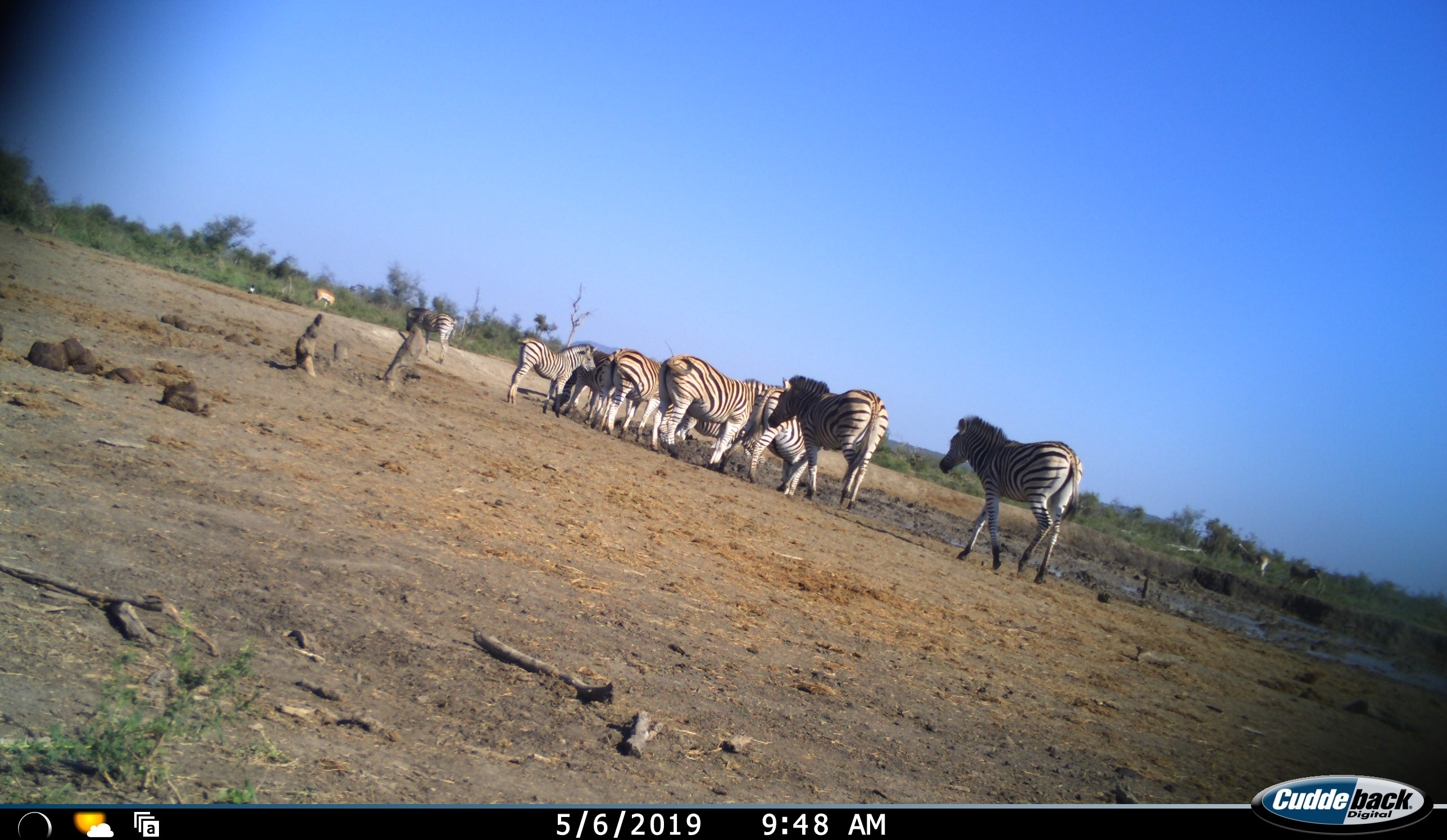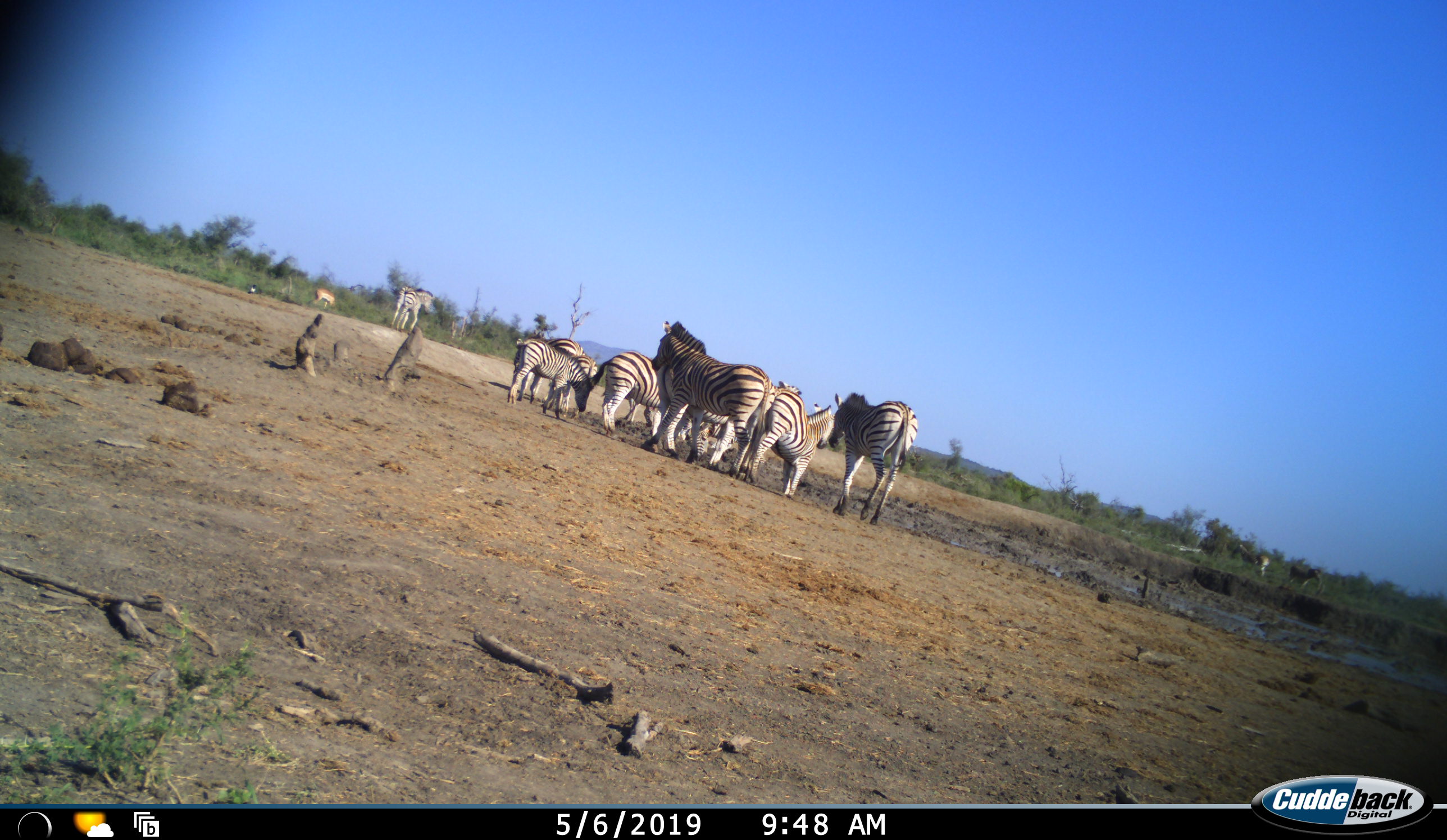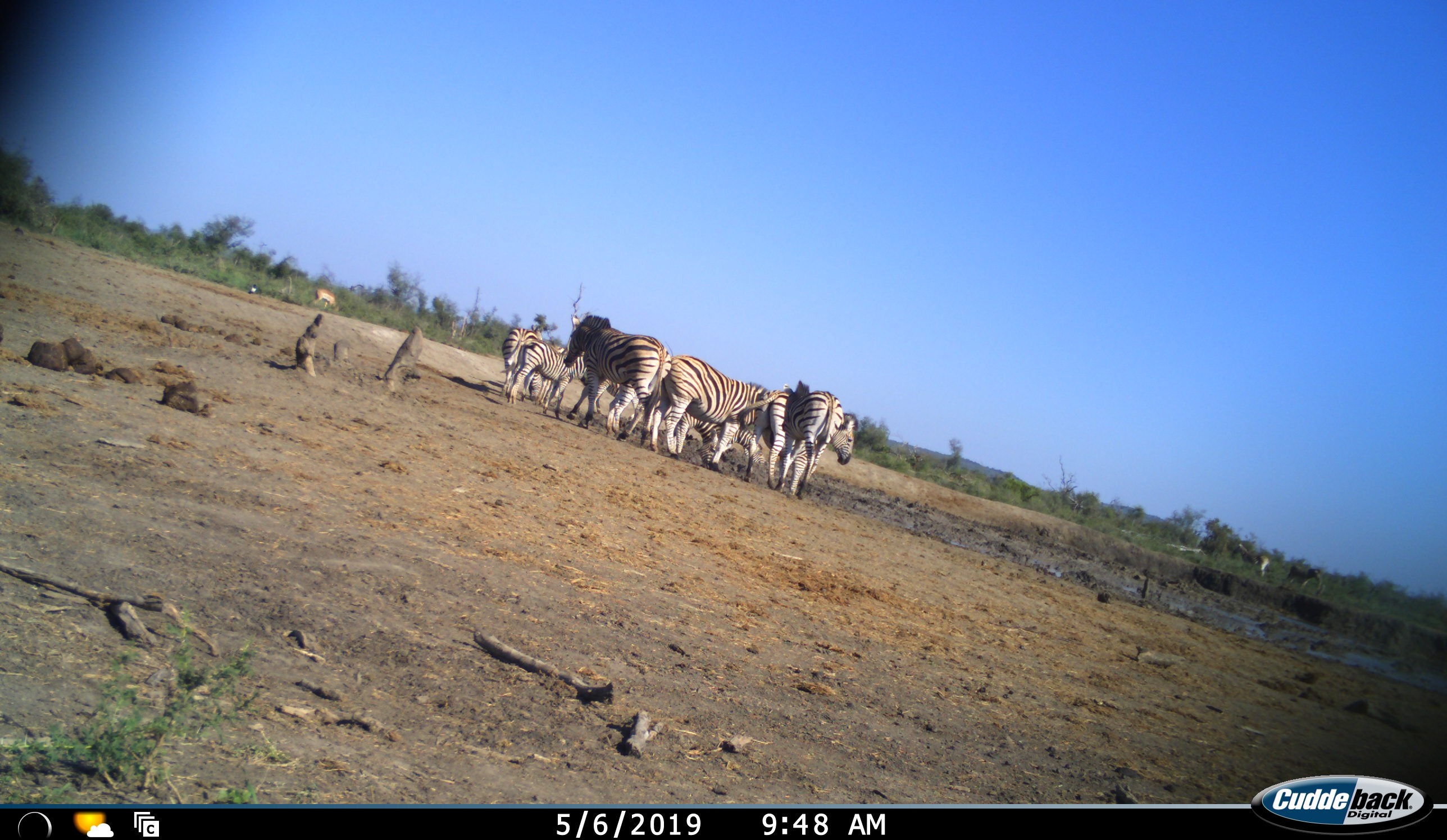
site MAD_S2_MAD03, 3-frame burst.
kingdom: Animalia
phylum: Chordata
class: Mammalia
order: Perissodactyla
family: Equidae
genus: Equus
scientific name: Equus quagga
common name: plains zebra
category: zebraplains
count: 10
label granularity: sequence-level